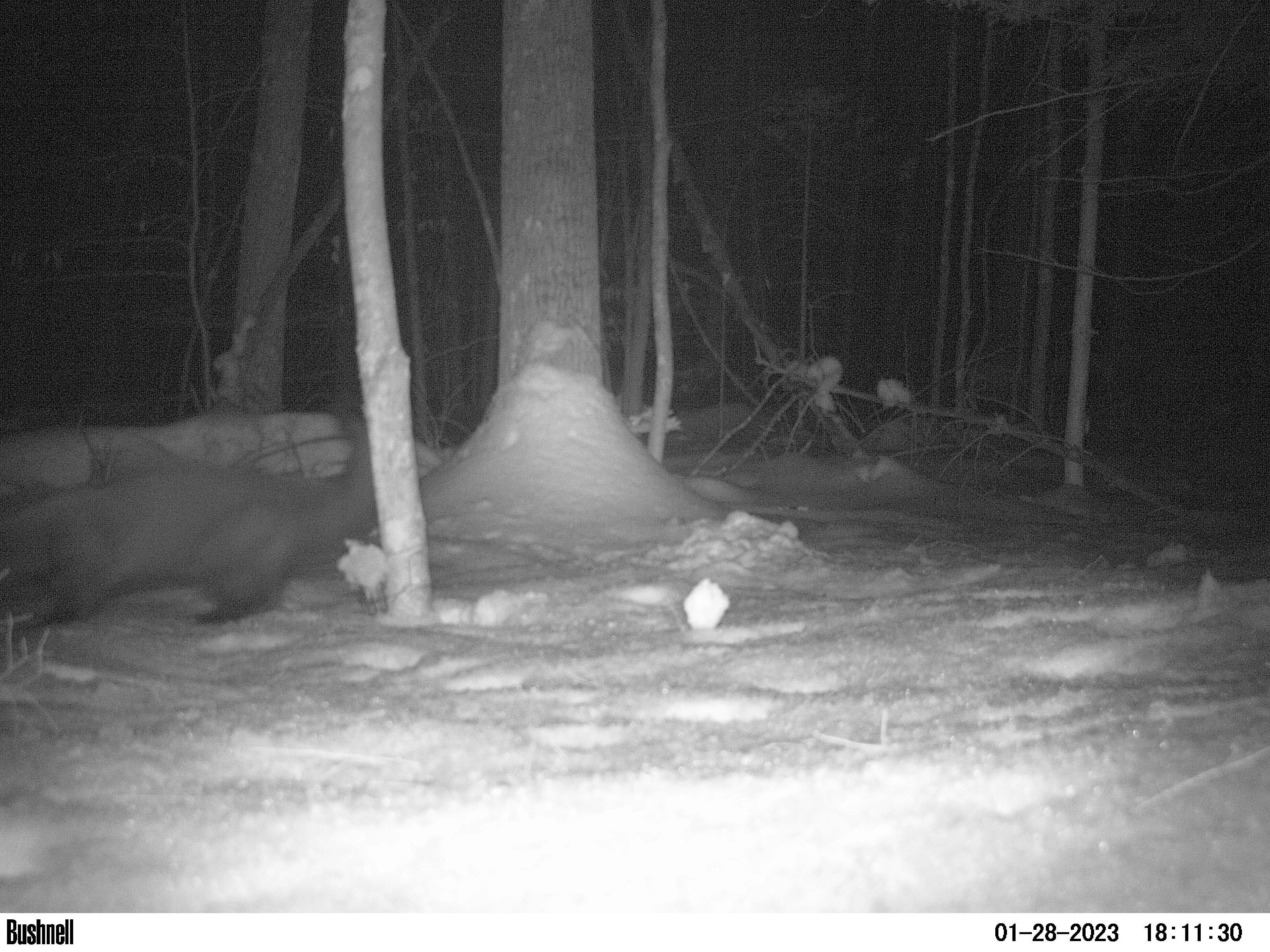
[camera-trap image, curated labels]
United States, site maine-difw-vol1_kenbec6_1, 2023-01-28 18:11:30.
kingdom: Animalia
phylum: Chordata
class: Mammalia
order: Carnivora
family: Mustelidae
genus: Pekania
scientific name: Pekania pennanti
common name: fisher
Fisher (Pekania pennanti).